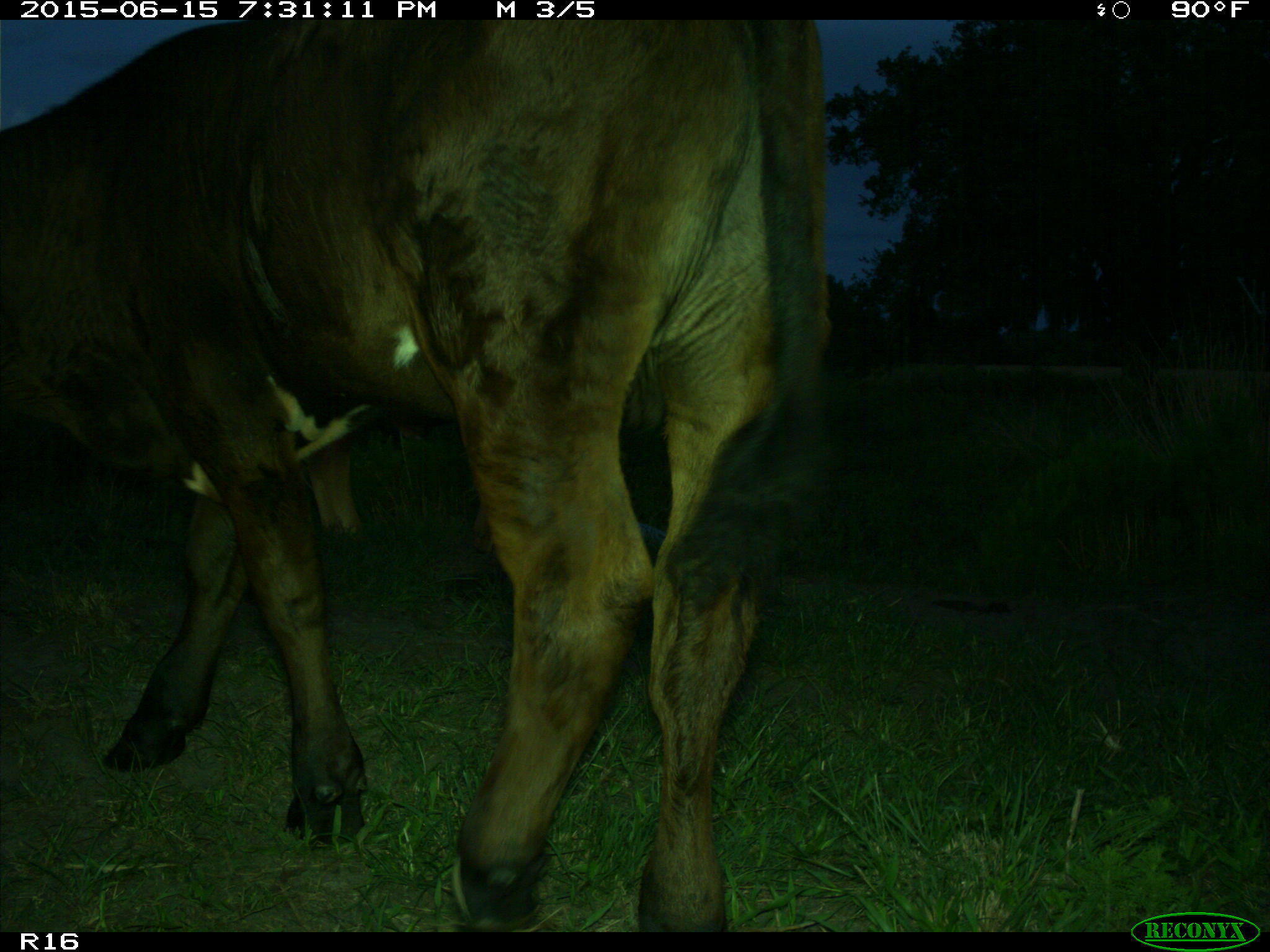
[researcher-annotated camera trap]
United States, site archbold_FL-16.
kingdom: Animalia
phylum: Chordata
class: Mammalia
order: Artiodactyla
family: Bovidae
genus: Bos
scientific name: Bos taurus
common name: domestic cow